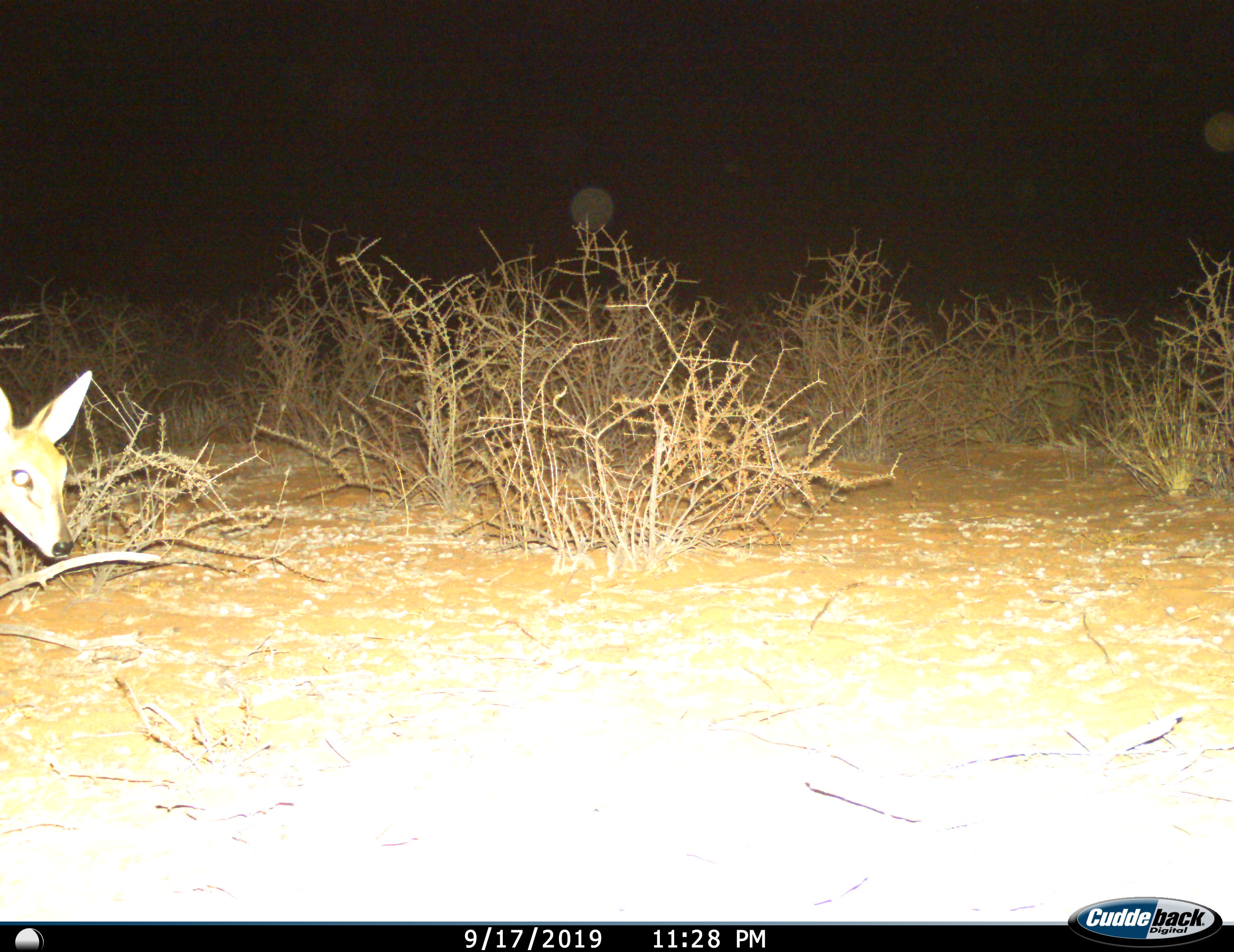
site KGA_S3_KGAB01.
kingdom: Animalia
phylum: Chordata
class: Mammalia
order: Artiodactyla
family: Bovidae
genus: Sylvicapra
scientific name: Sylvicapra grimmia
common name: common duiker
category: duikercommongrey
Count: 1.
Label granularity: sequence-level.